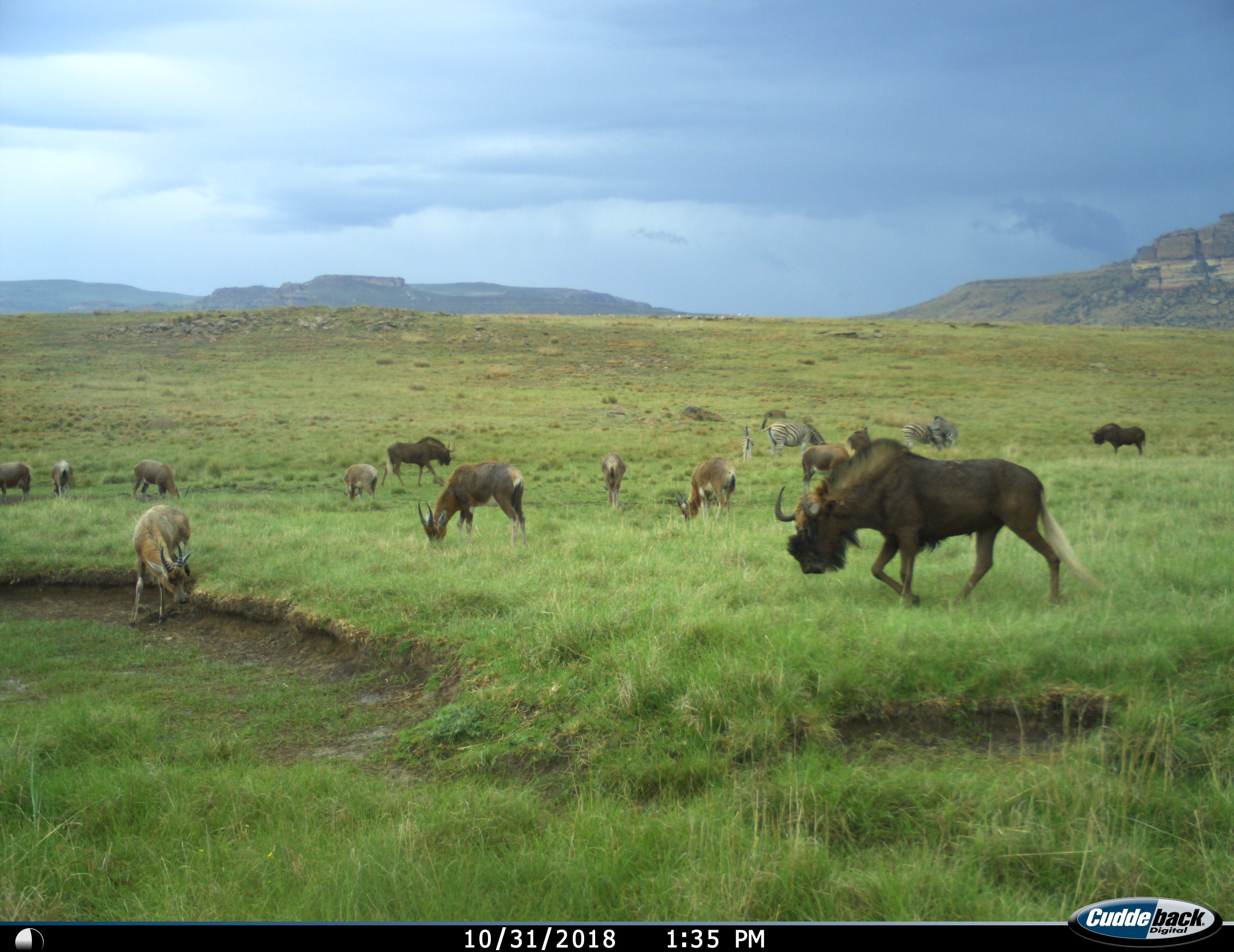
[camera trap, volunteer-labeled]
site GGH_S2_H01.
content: unidentified animal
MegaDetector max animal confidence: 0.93